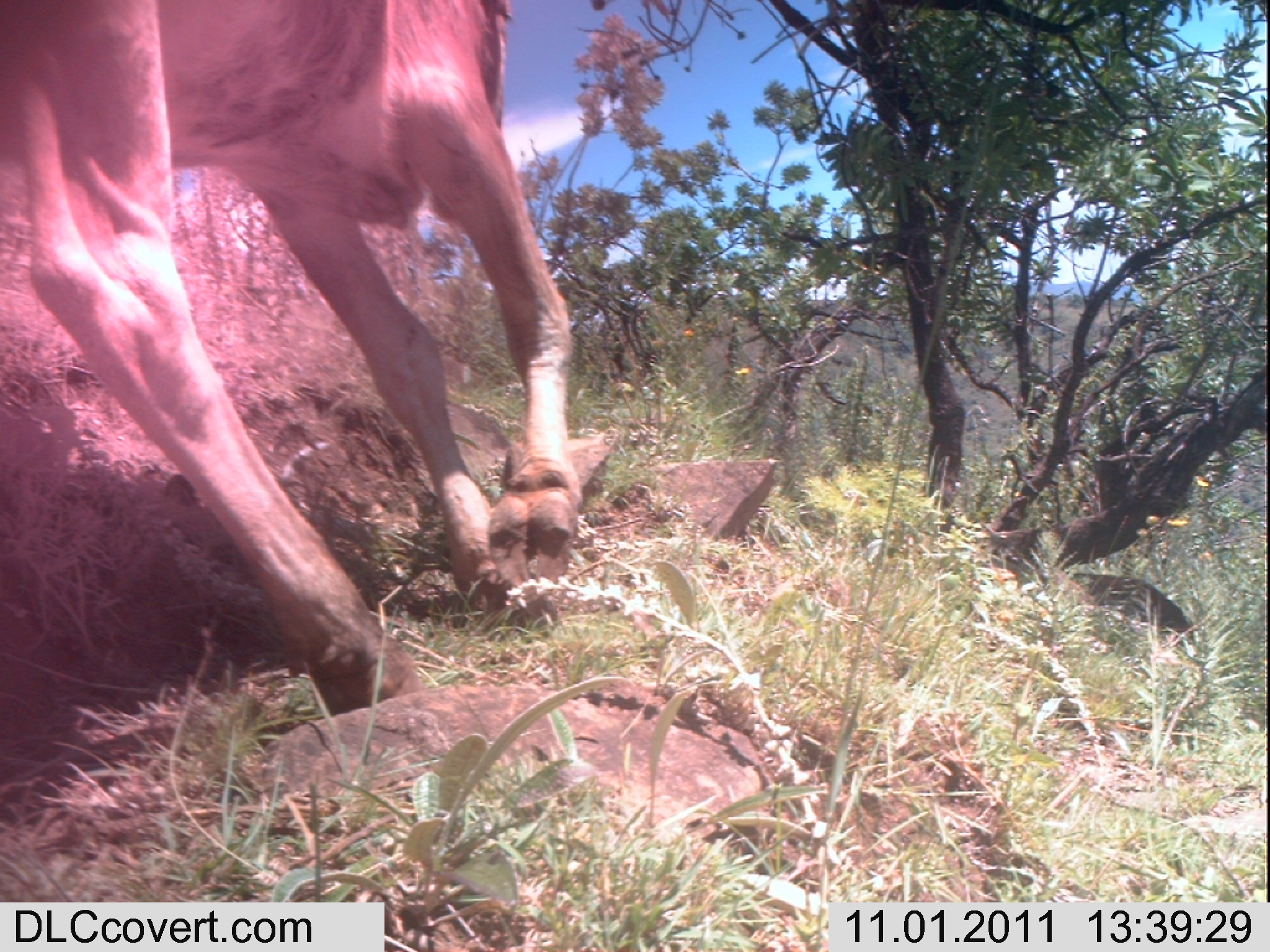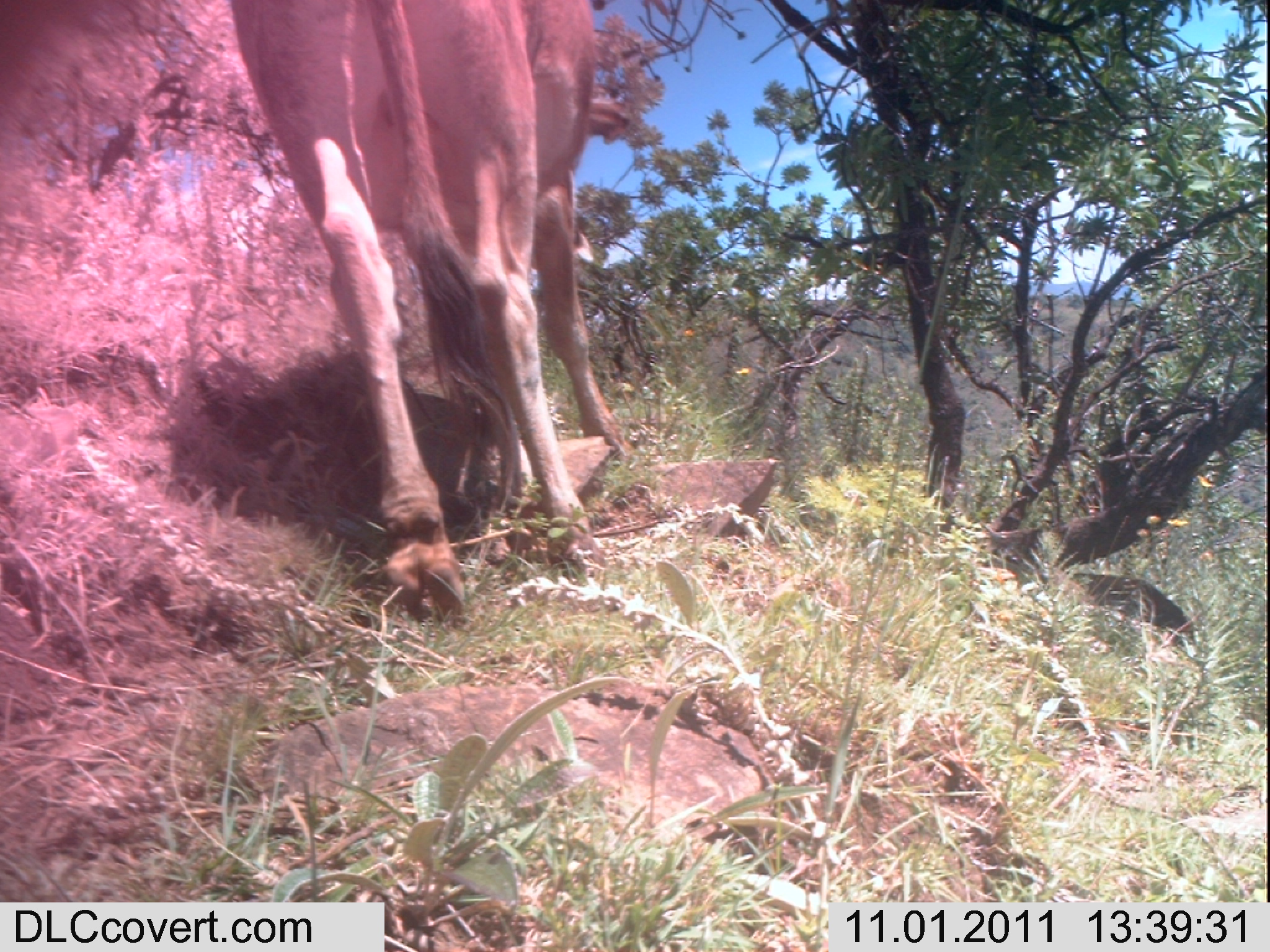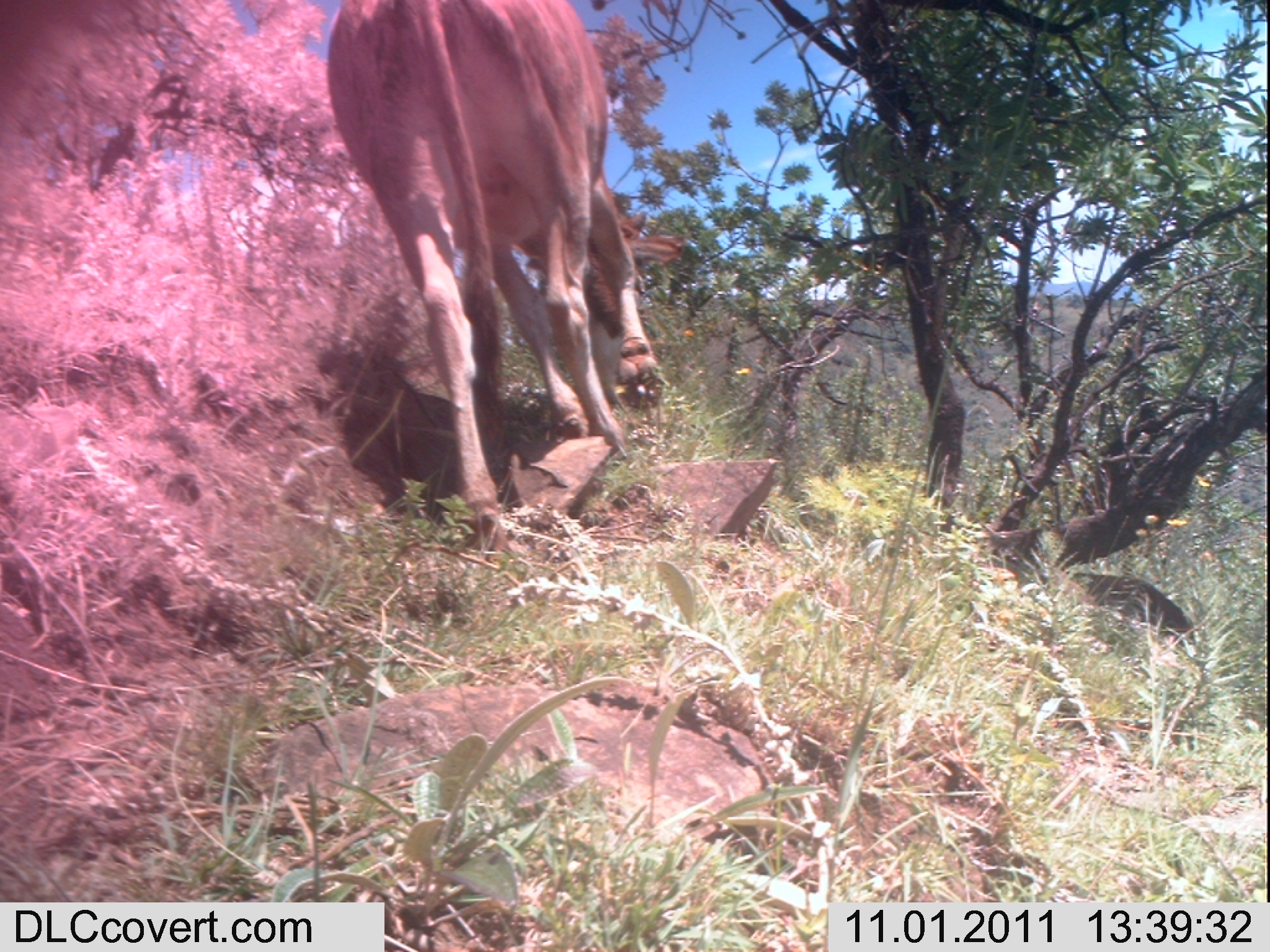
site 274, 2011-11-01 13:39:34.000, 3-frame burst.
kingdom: Animalia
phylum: Chordata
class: Mammalia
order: Artiodactyla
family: Bovidae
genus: Bos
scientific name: Bos taurus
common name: domestic cattle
Bos taurus (domestic cattle), count 1.